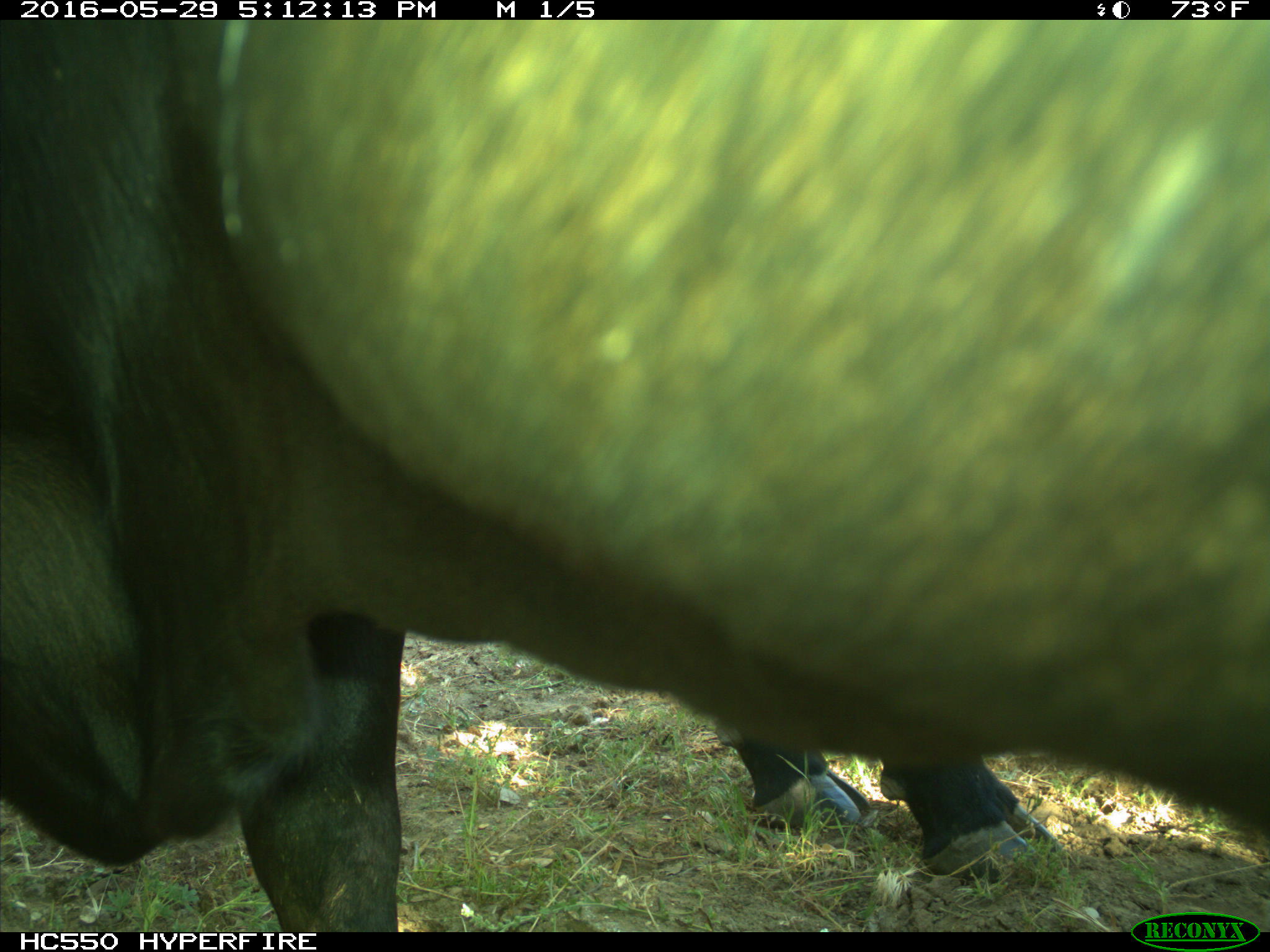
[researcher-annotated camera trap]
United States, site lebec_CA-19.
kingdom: Animalia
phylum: Chordata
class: Mammalia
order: Artiodactyla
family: Bovidae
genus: Bos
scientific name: Bos taurus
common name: domestic cow